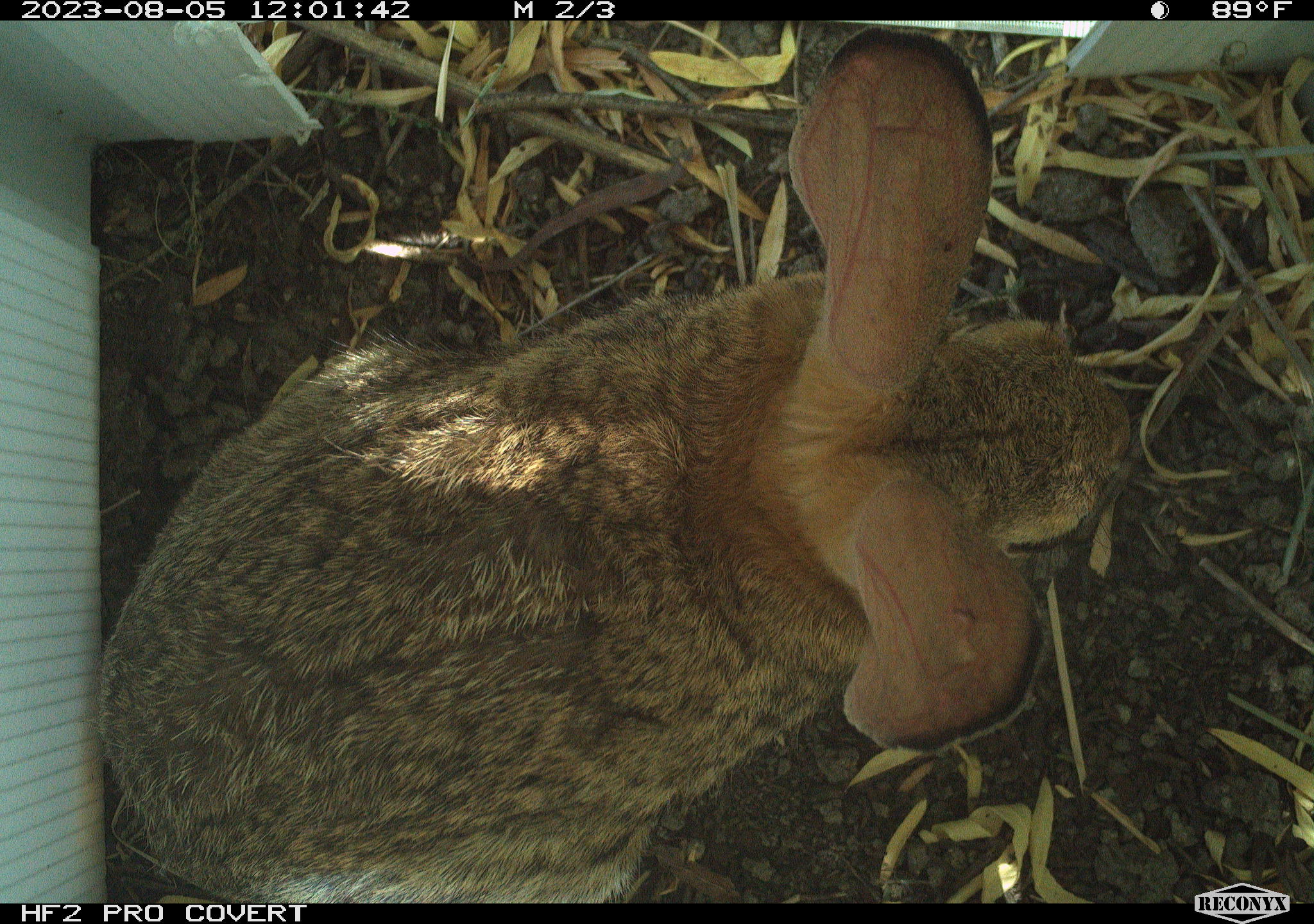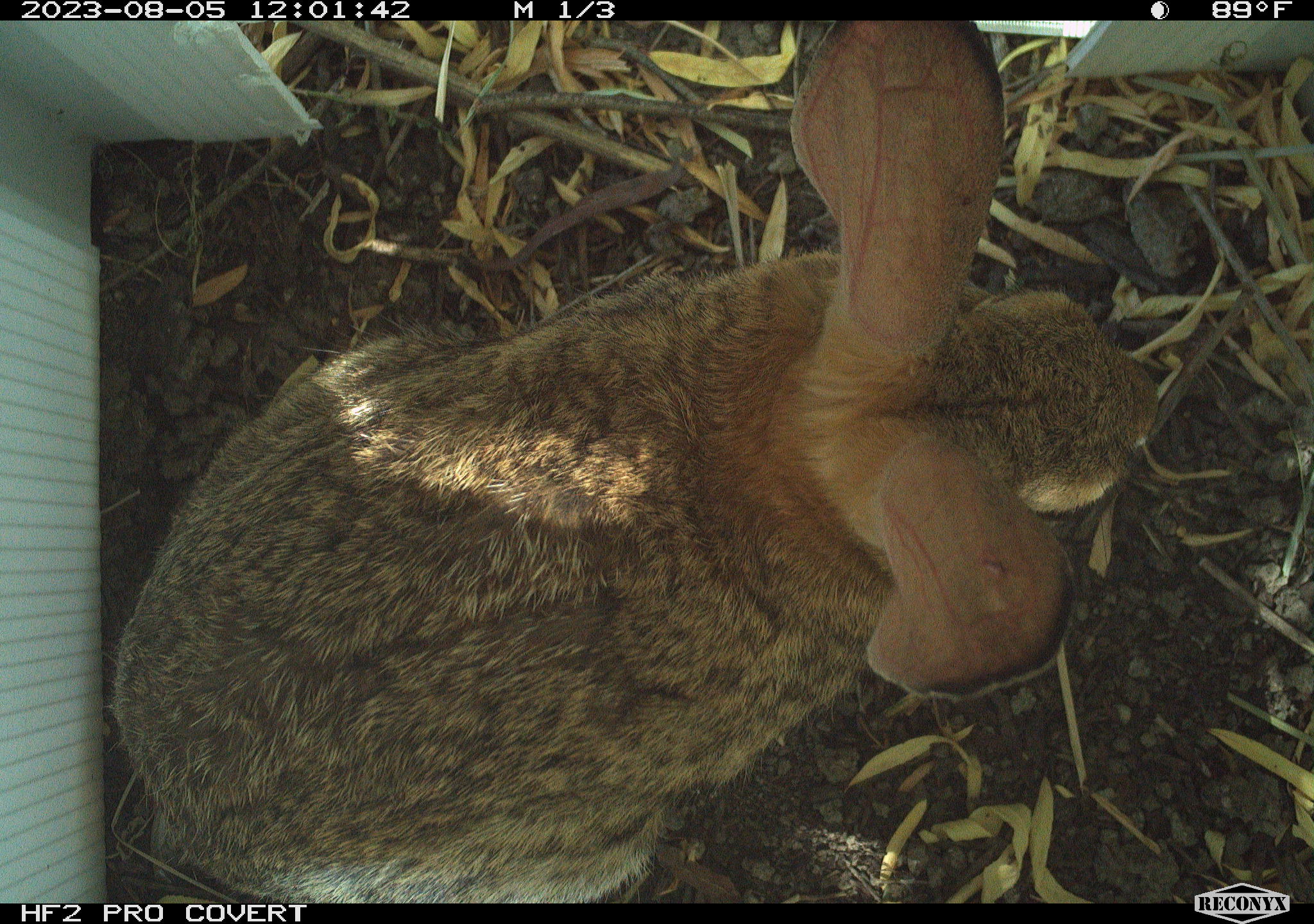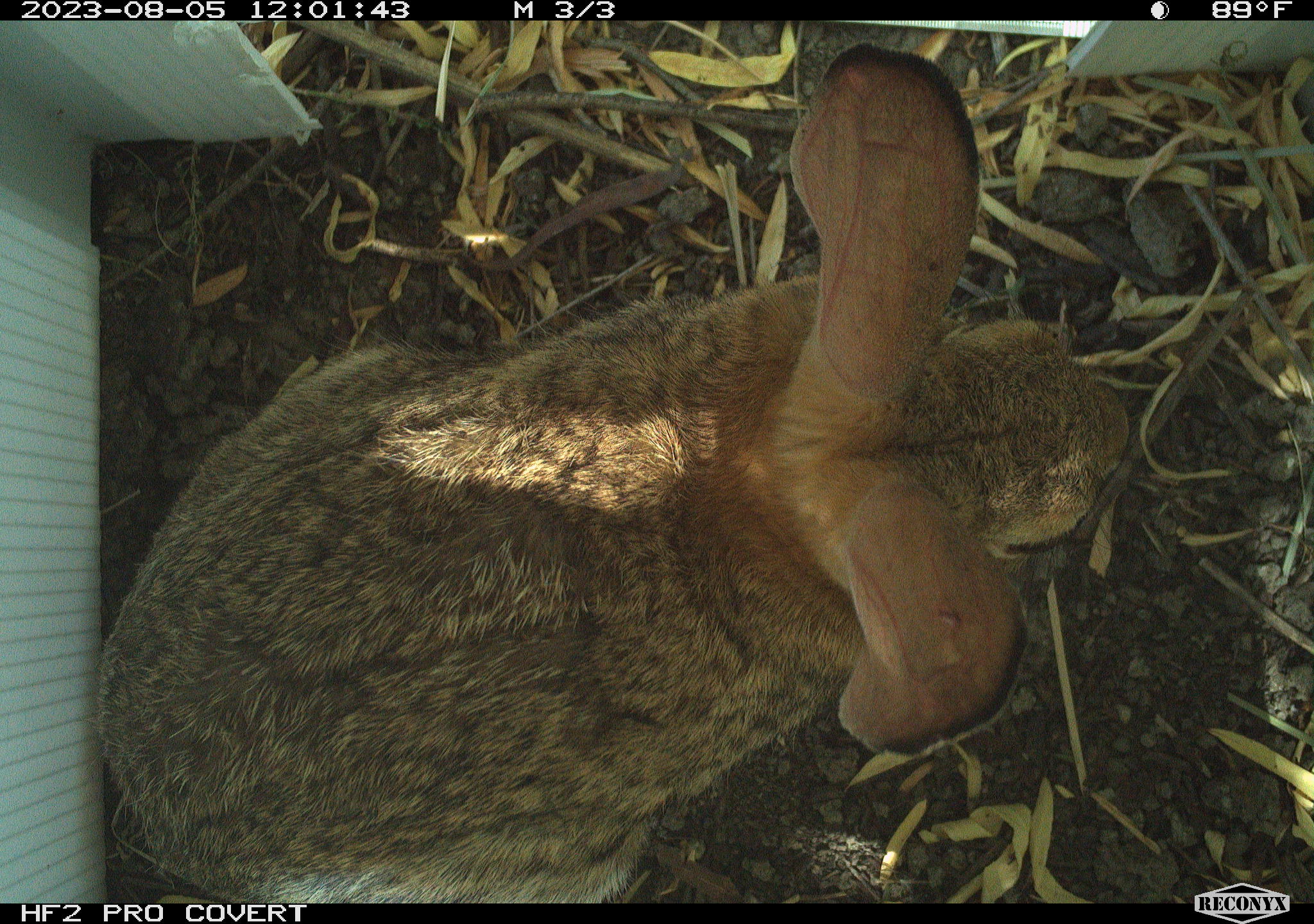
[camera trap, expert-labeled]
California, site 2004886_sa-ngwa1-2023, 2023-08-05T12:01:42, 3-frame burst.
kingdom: Animalia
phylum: Chordata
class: Mammalia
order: Lagomorpha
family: Leporidae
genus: Sylvilagus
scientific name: Sylvilagus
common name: cottontail rabbits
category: sylvilagus species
Sylvilagus species (cottontail rabbits) (Sylvilagus).